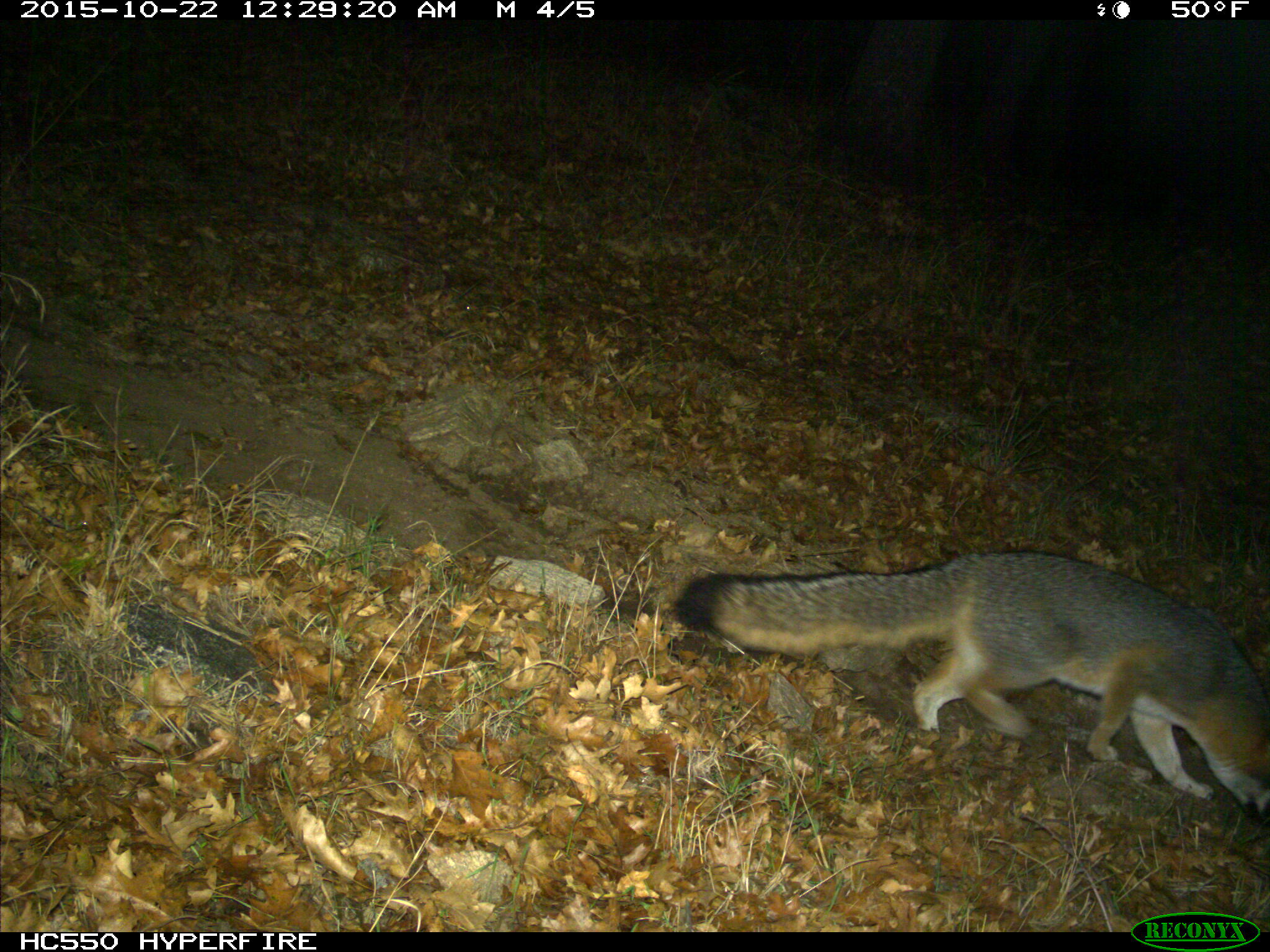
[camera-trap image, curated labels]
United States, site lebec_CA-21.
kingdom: Animalia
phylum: Chordata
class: Mammalia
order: Carnivora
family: Canidae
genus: Urocyon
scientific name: Urocyon cinereoargenteus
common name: gray fox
Urocyon cinereoargenteus (gray fox).